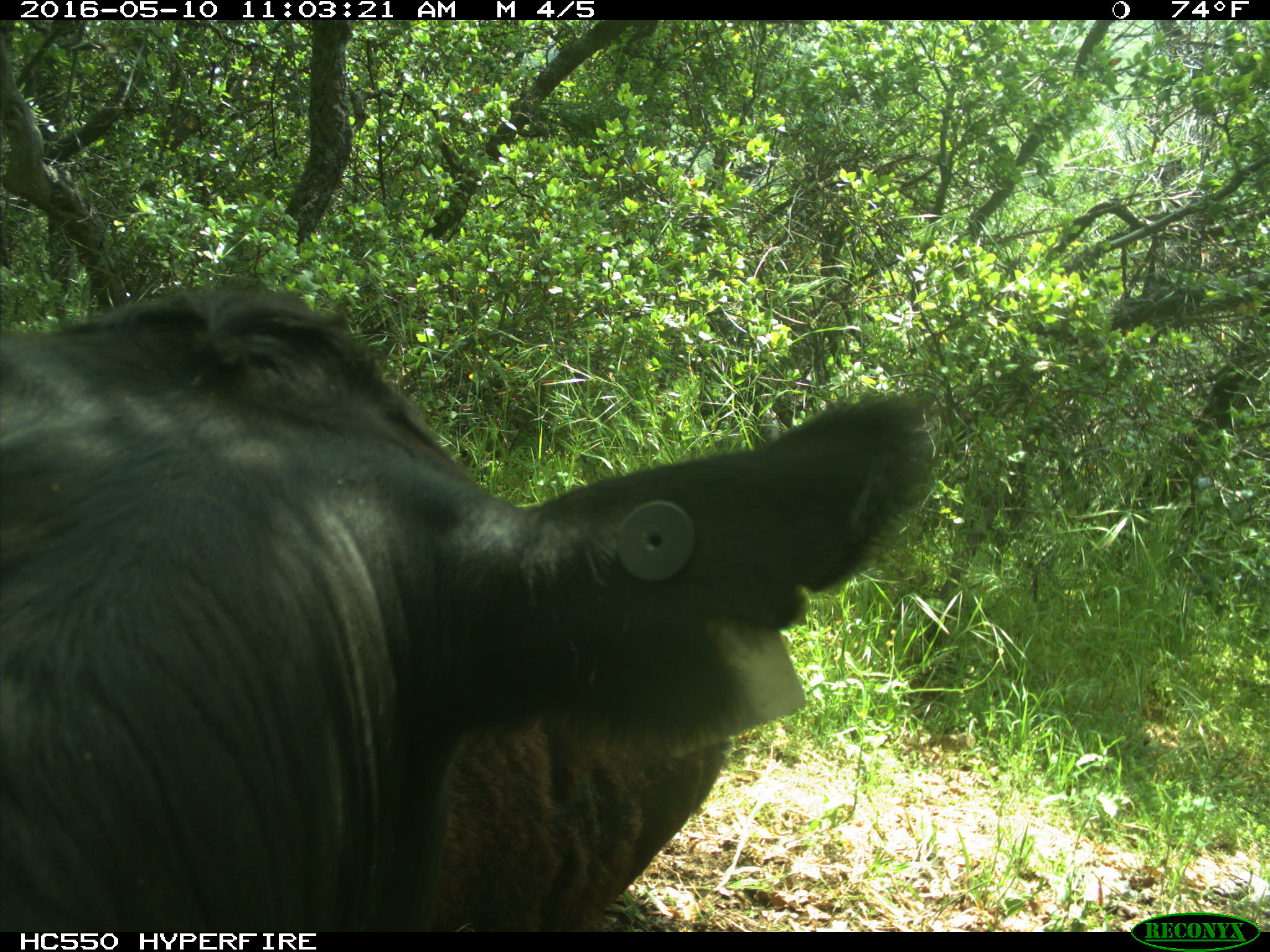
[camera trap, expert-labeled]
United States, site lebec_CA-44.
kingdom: Animalia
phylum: Chordata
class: Mammalia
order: Artiodactyla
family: Bovidae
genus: Bos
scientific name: Bos taurus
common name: domestic cow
Bos taurus (domestic cow).